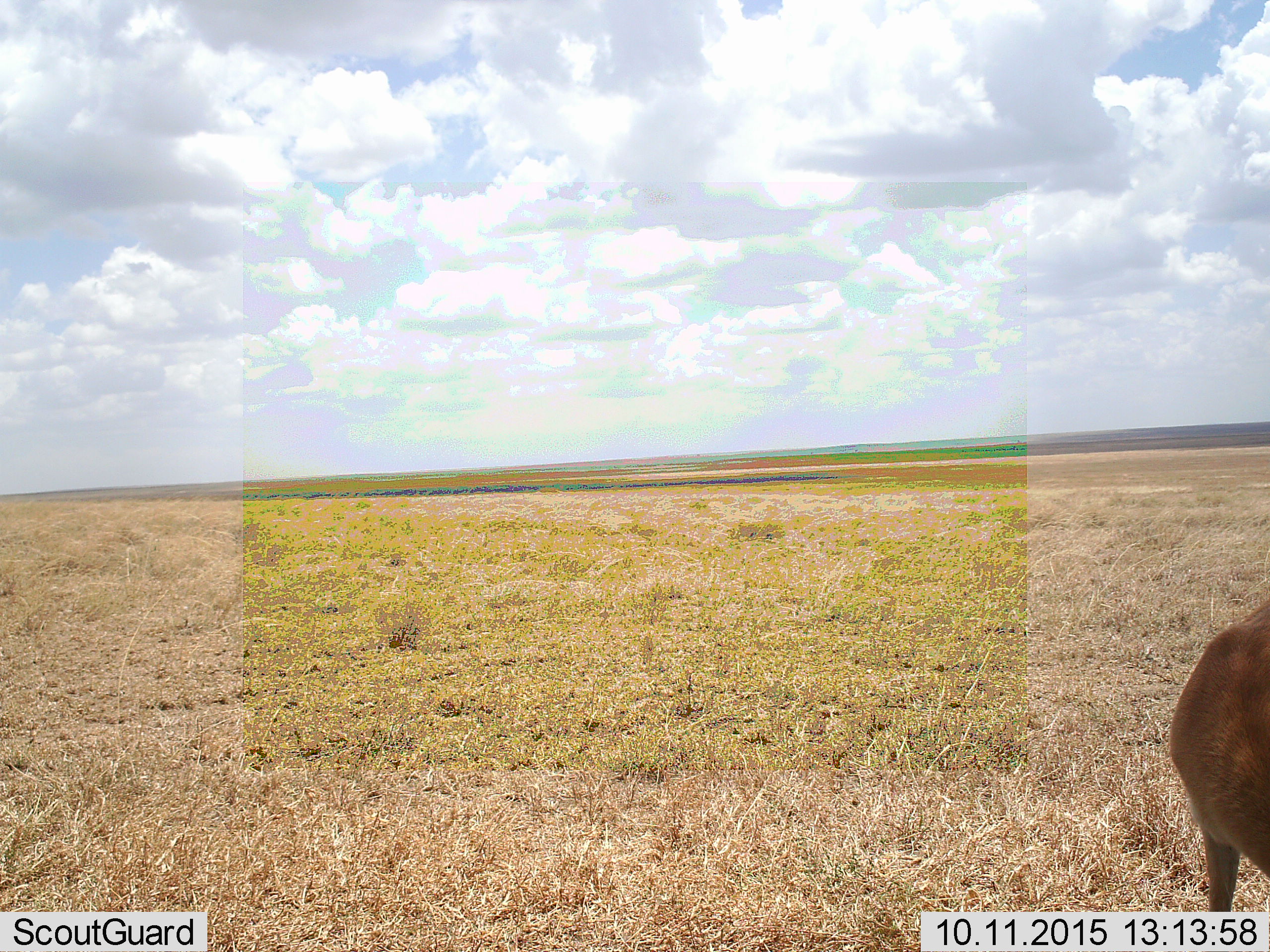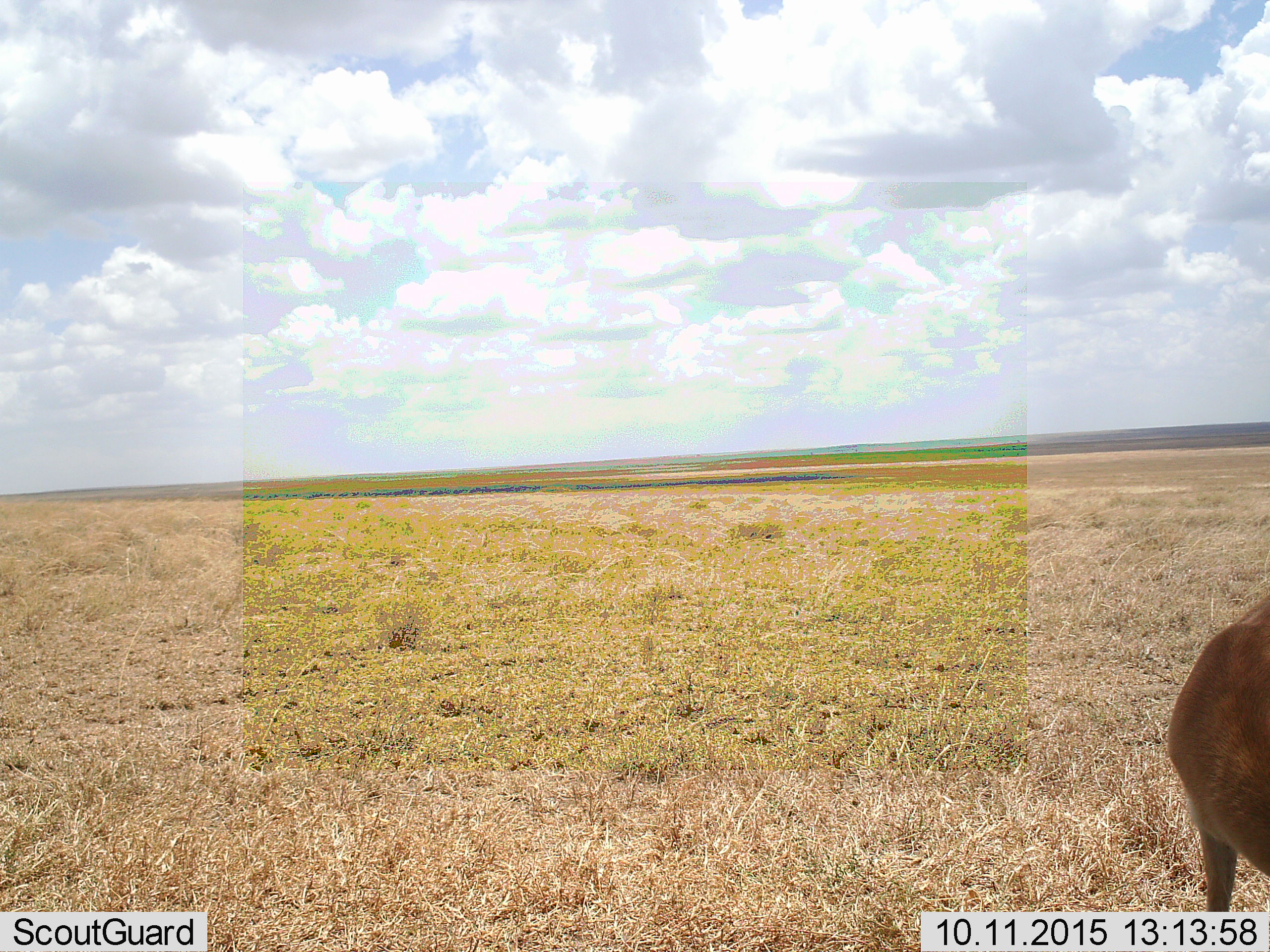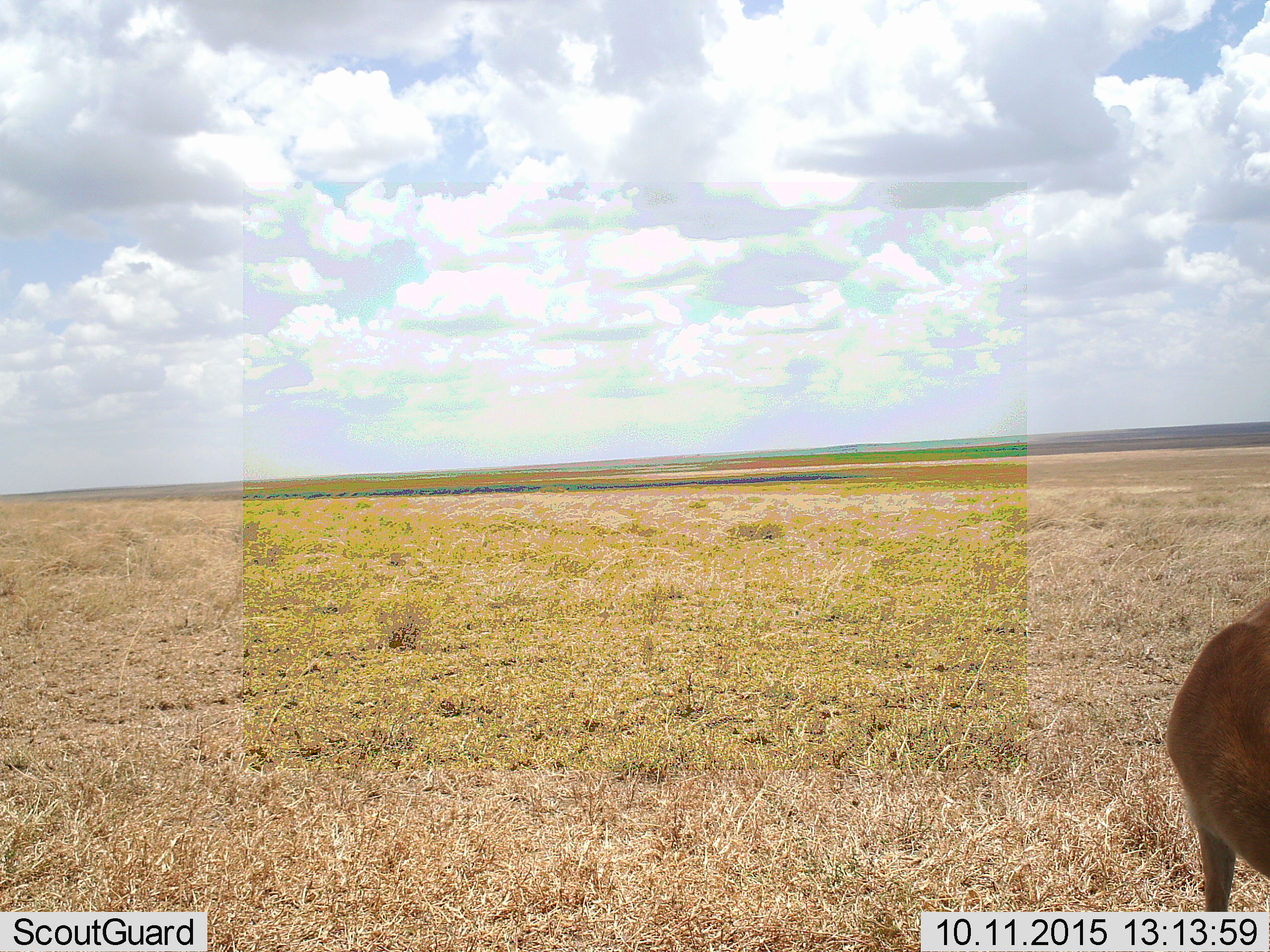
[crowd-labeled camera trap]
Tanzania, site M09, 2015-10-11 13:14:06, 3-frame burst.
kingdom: Animalia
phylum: Chordata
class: Mammalia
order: Artiodactyla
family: Bovidae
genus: Eudorcas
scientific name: Eudorcas thomsonii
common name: thomson's gazelle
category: gazellethomsons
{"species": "gazellethomsons (thomson's gazelle) (Eudorcas thomsonii)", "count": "1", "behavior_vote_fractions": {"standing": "80%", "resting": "0%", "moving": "0%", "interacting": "0%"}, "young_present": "0%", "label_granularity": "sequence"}